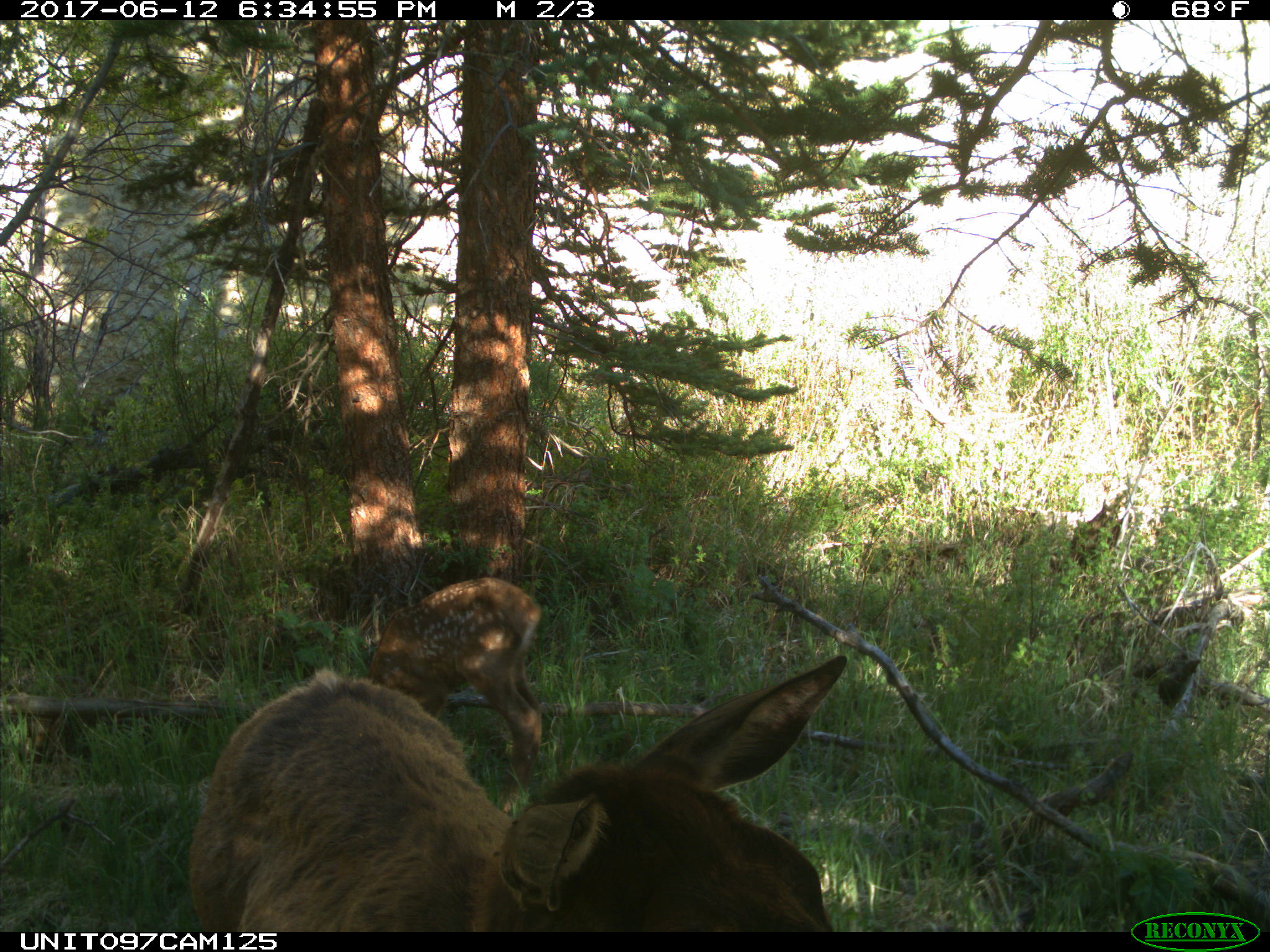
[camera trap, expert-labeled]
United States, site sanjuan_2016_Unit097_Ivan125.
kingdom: Animalia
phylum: Chordata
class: Mammalia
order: Artiodactyla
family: Cervidae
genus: Cervus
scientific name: Cervus elaphus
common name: red deer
Cervus elaphus (red deer).